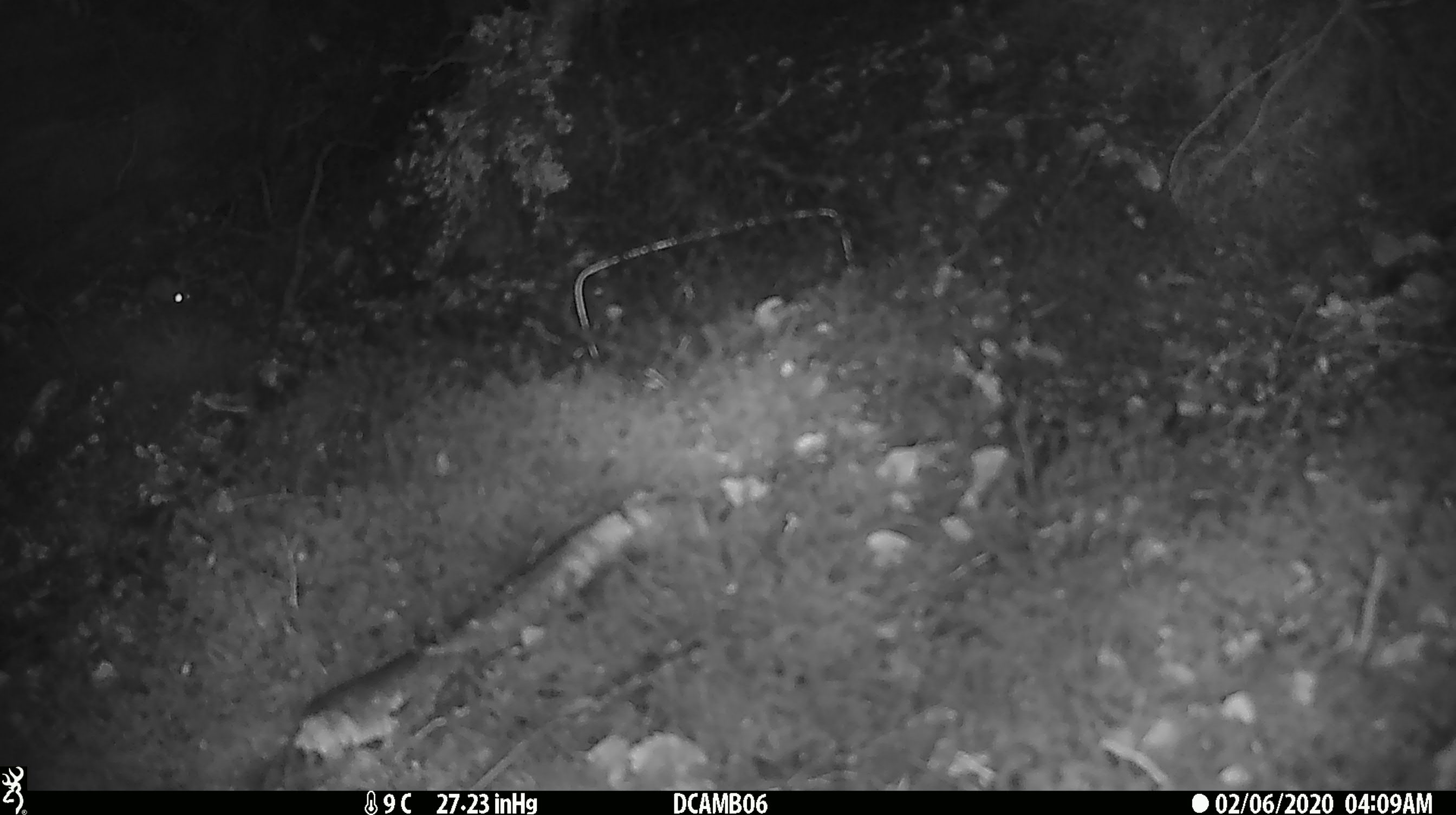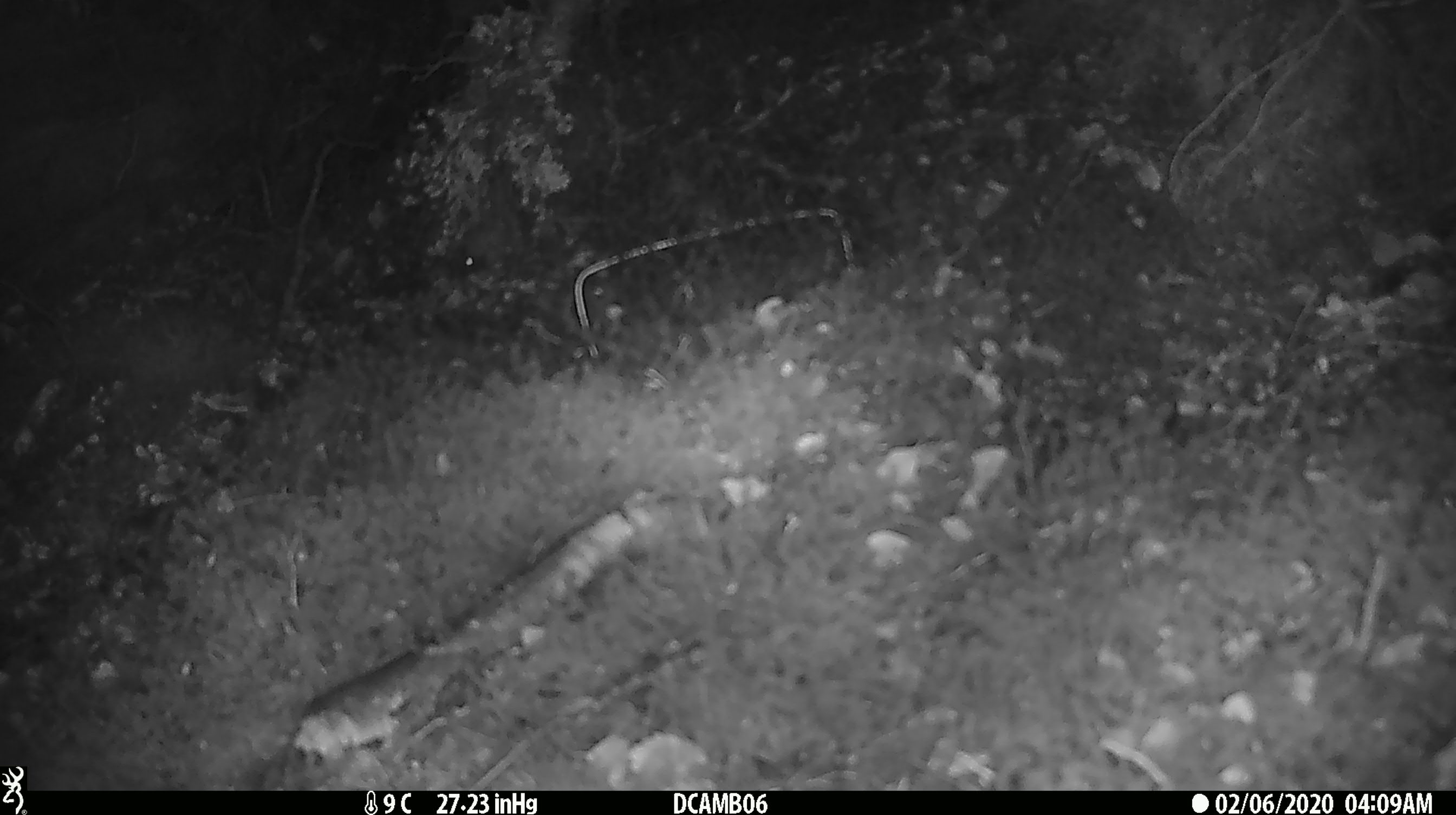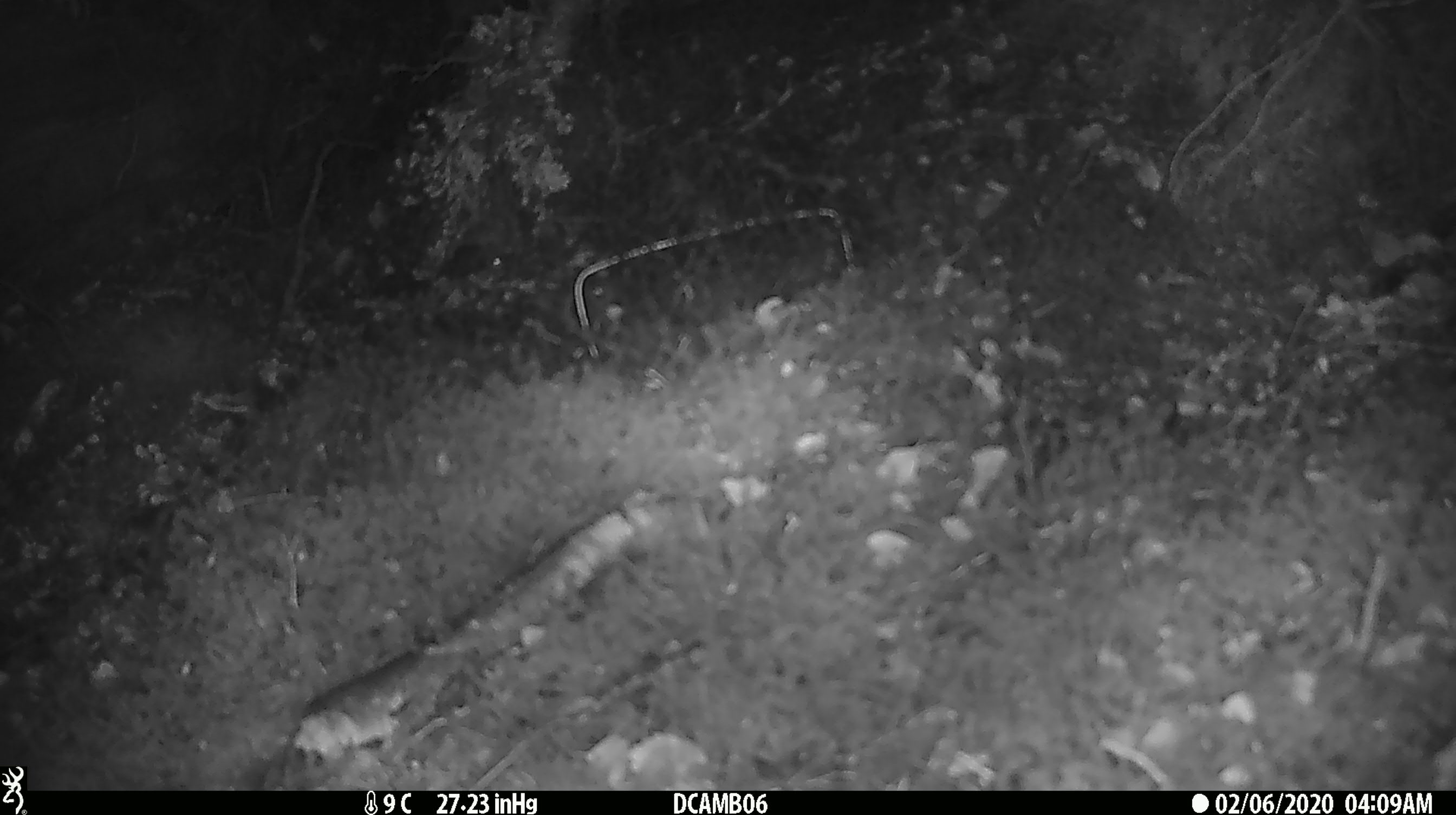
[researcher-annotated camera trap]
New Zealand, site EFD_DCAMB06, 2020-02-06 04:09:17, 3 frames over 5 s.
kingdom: Animalia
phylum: Chordata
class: Mammalia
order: Rodentia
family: Muridae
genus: Mus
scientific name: Mus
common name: mouse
Mouse (Mus).